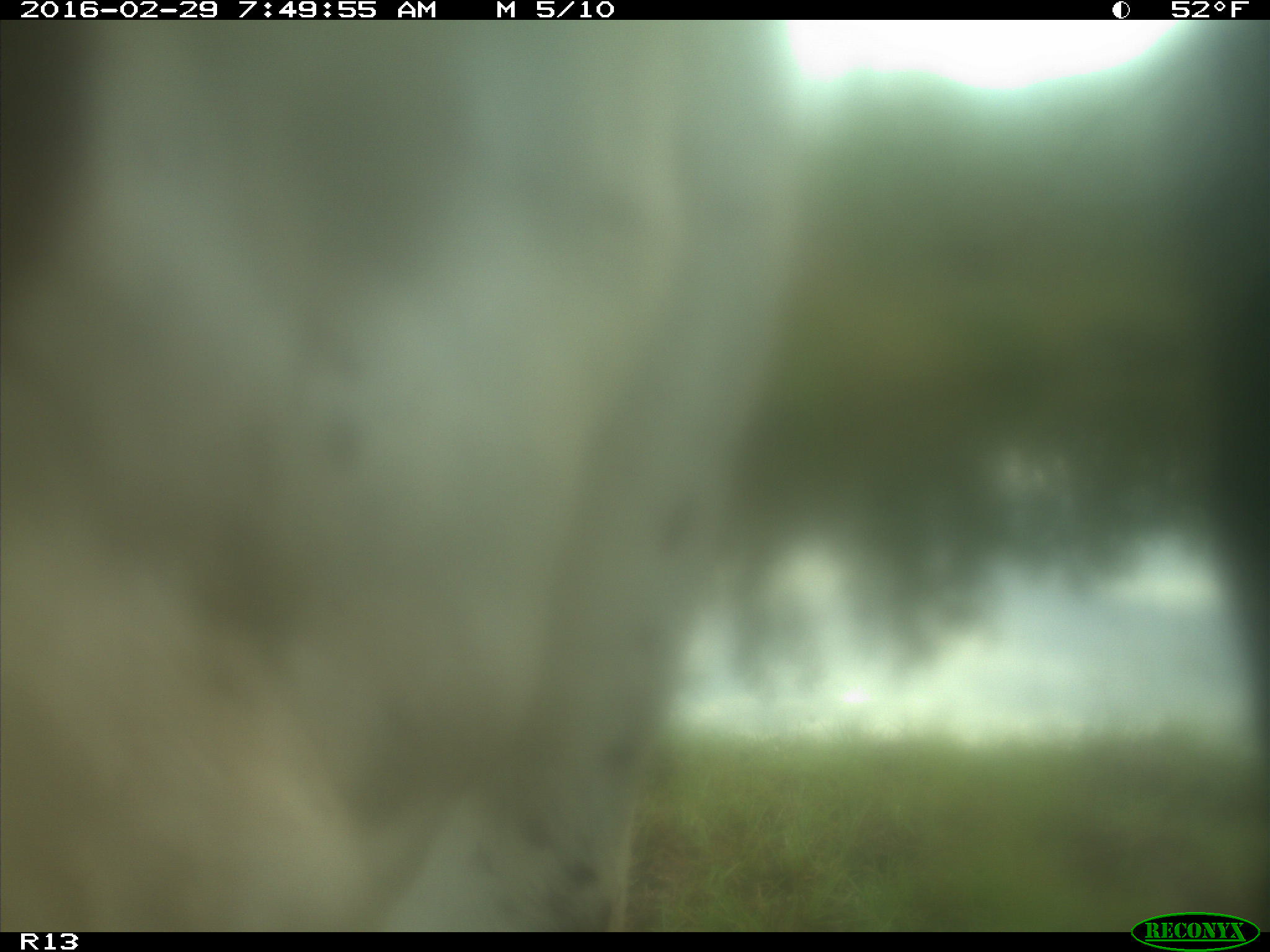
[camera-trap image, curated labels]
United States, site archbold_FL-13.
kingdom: Animalia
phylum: Chordata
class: Mammalia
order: Artiodactyla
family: Bovidae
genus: Bos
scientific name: Bos taurus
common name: domestic cow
Bos taurus (domestic cow).